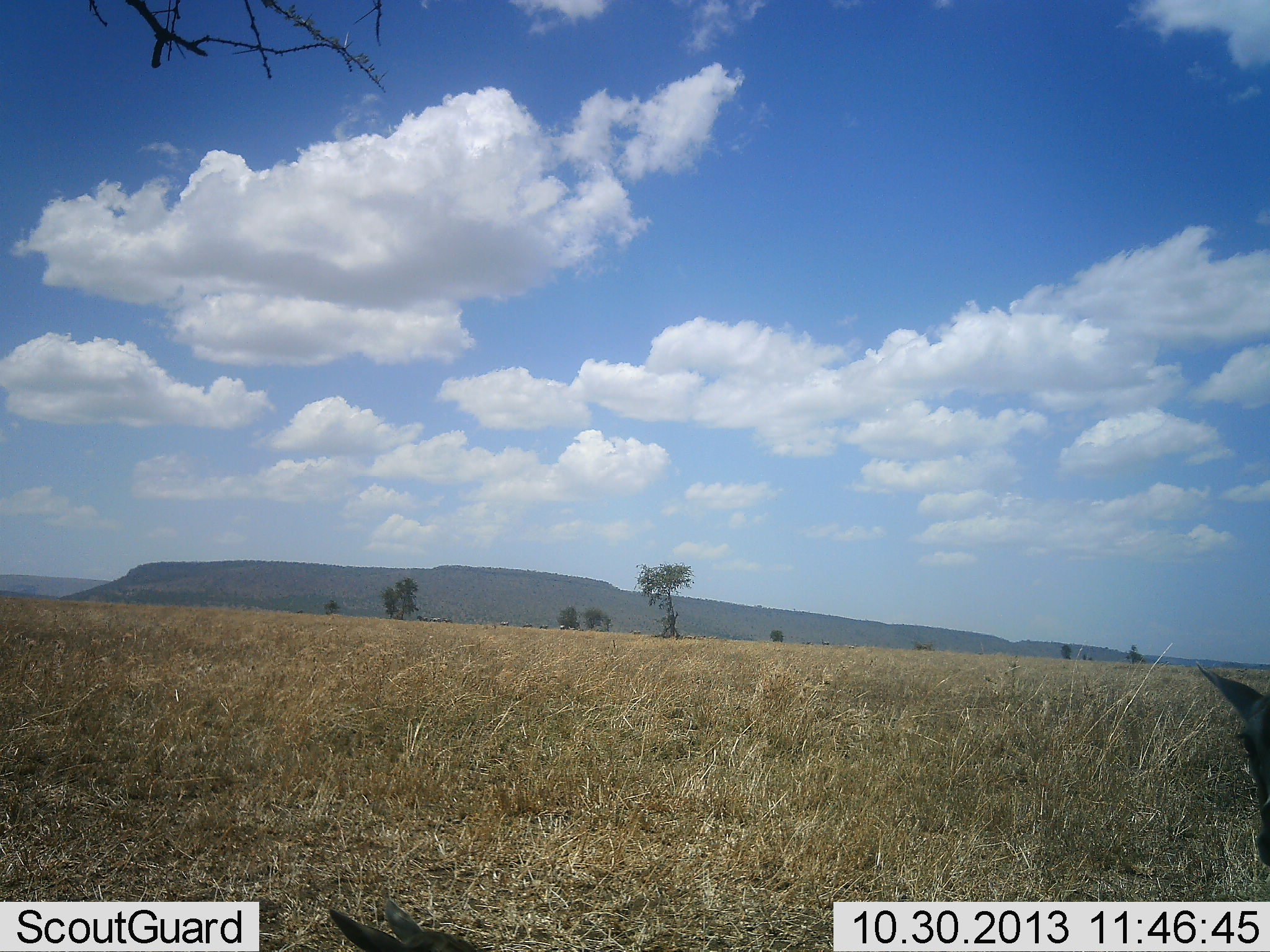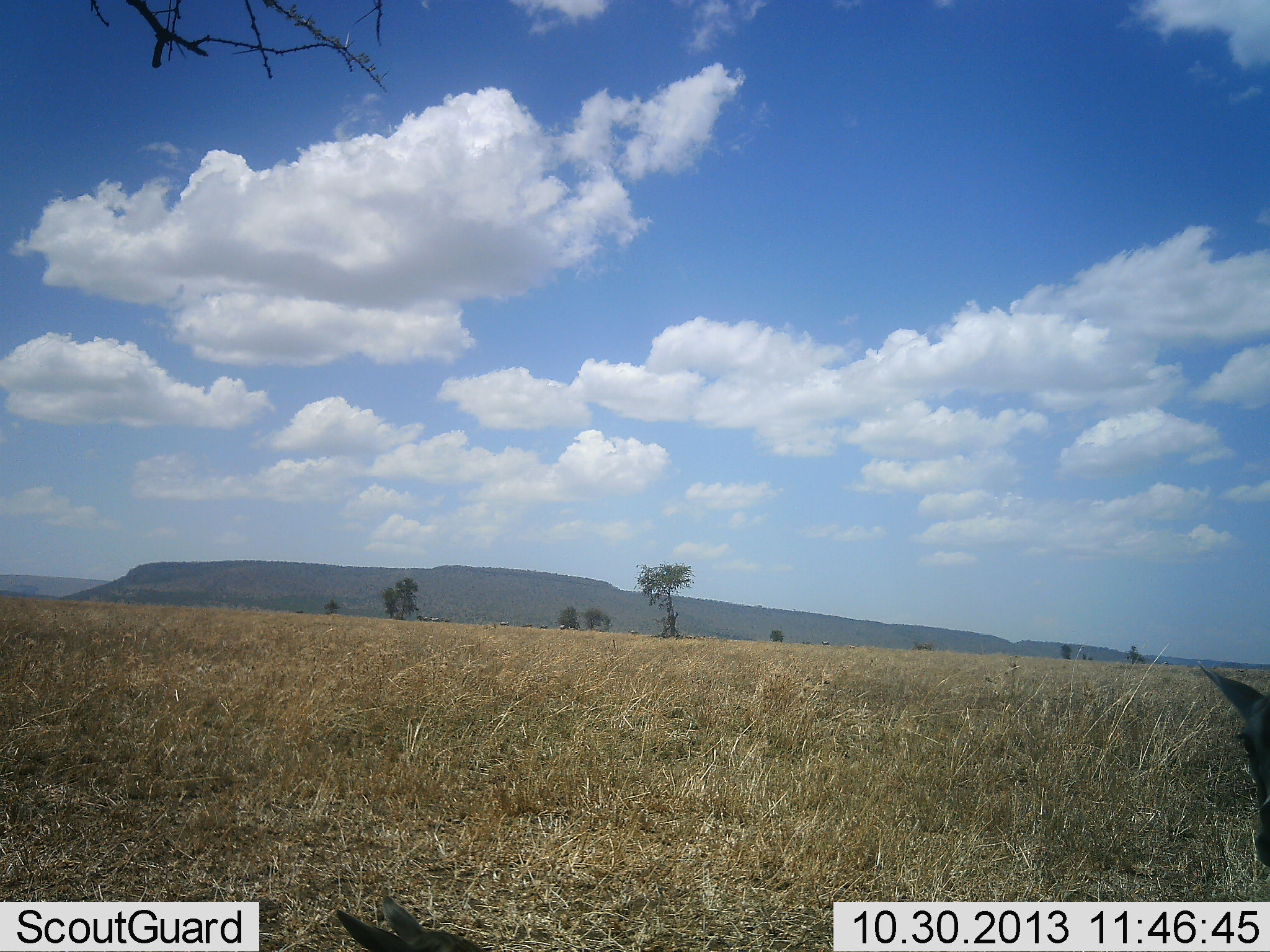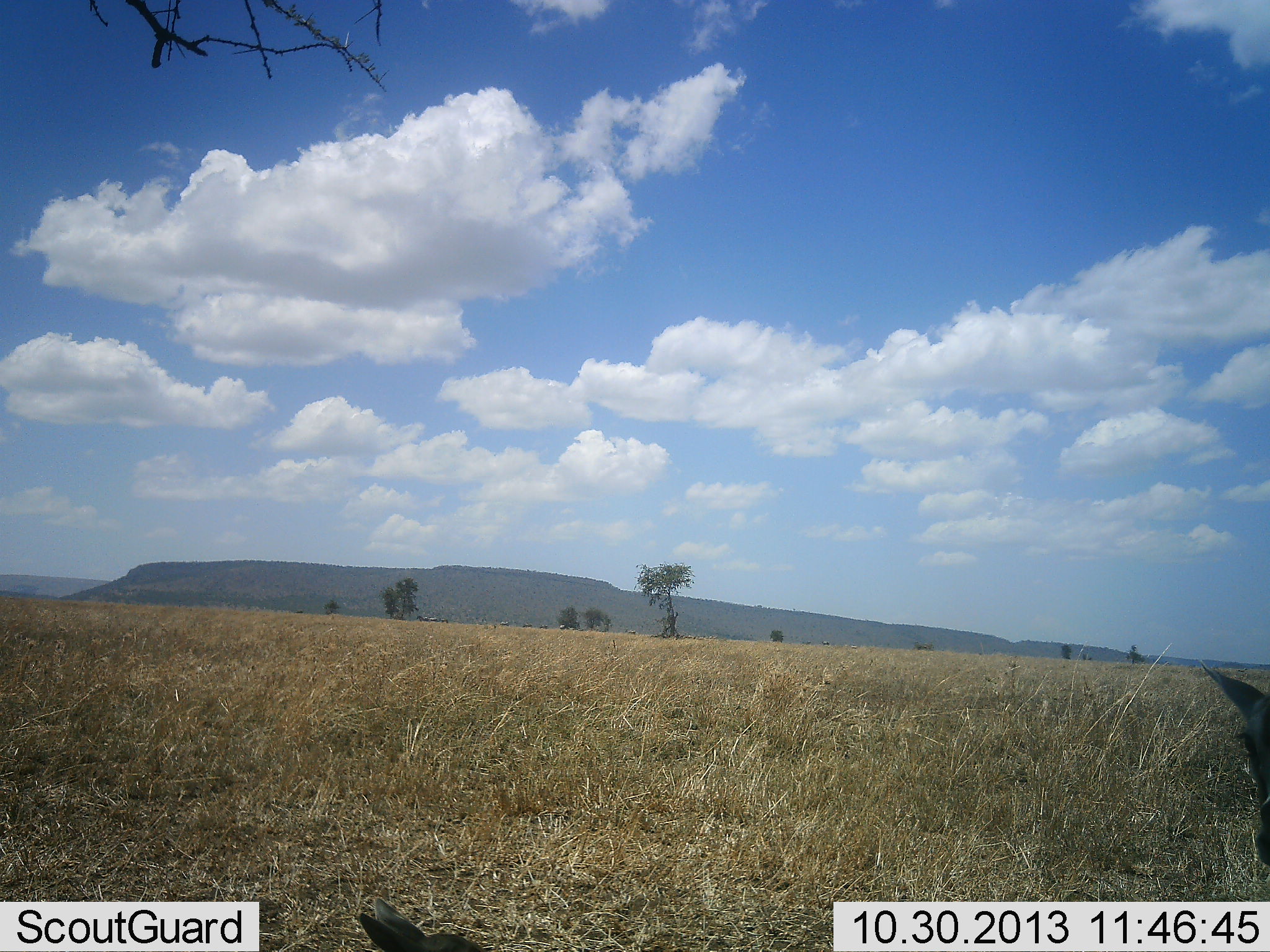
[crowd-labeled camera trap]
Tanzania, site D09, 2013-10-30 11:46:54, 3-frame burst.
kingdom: Animalia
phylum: Chordata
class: Mammalia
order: Artiodactyla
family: Bovidae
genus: Eudorcas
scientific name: Eudorcas thomsonii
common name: thomson's gazelle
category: gazellethomsons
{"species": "gazellethomsons (thomson's gazelle) (Eudorcas thomsonii)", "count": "1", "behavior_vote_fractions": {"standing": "100%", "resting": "0%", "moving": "0%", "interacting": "0%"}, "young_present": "0%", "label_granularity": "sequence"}